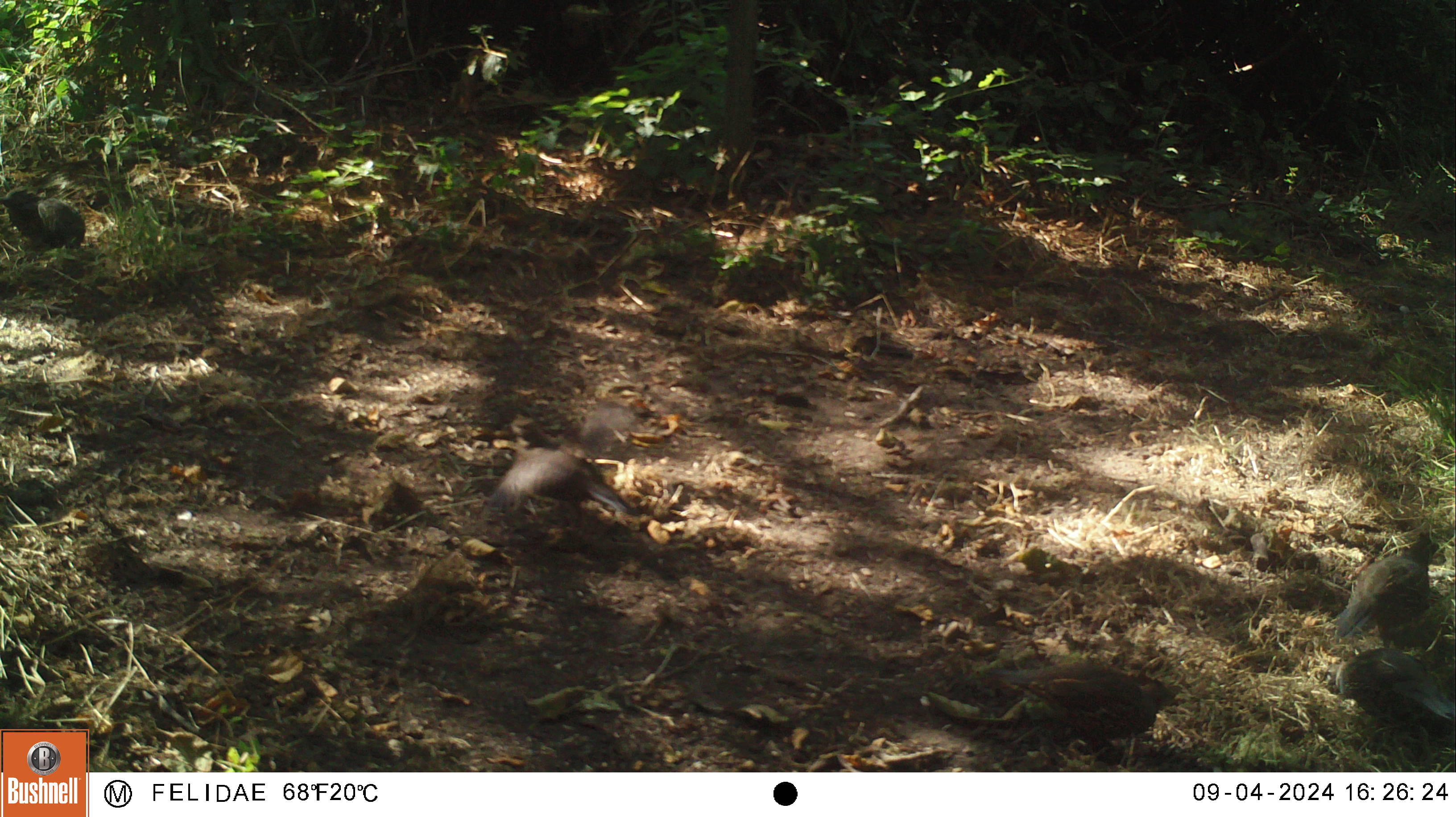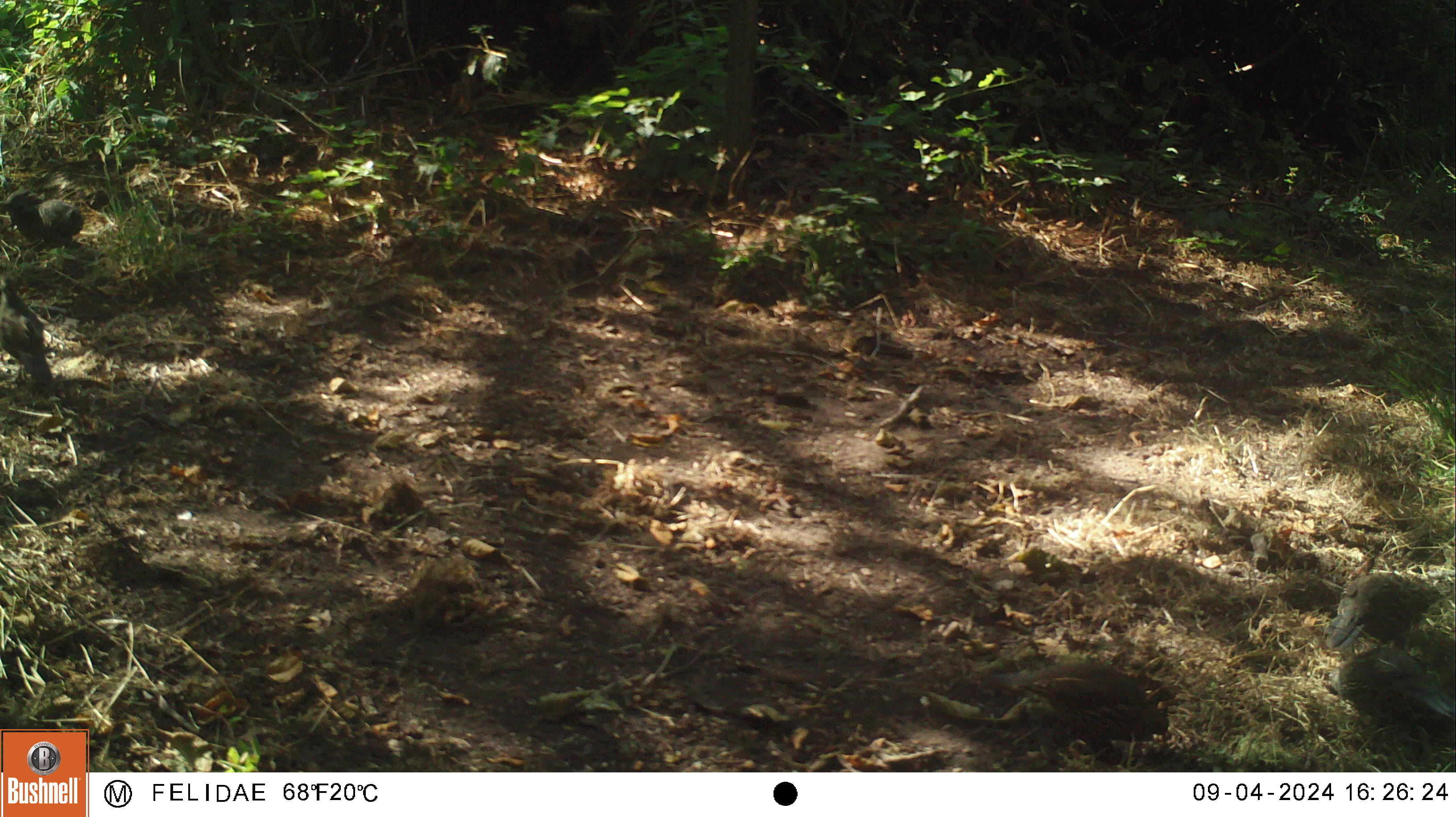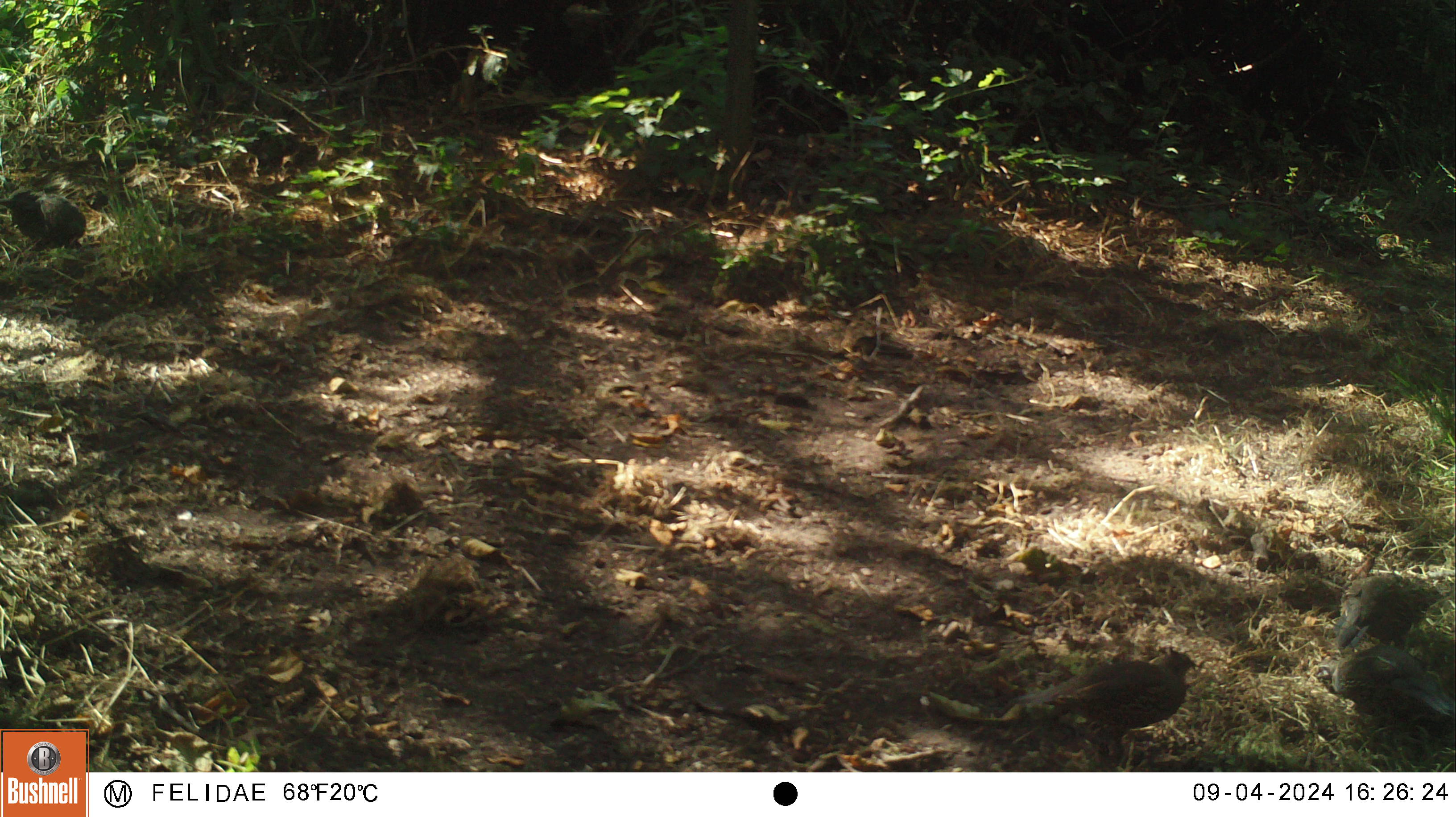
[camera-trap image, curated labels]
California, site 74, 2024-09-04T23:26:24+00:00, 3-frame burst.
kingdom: Animalia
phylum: Chordata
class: Aves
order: Galliformes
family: Odontophoridae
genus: Callipepla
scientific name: Callipepla californica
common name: california quail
California quail (Callipepla californica).